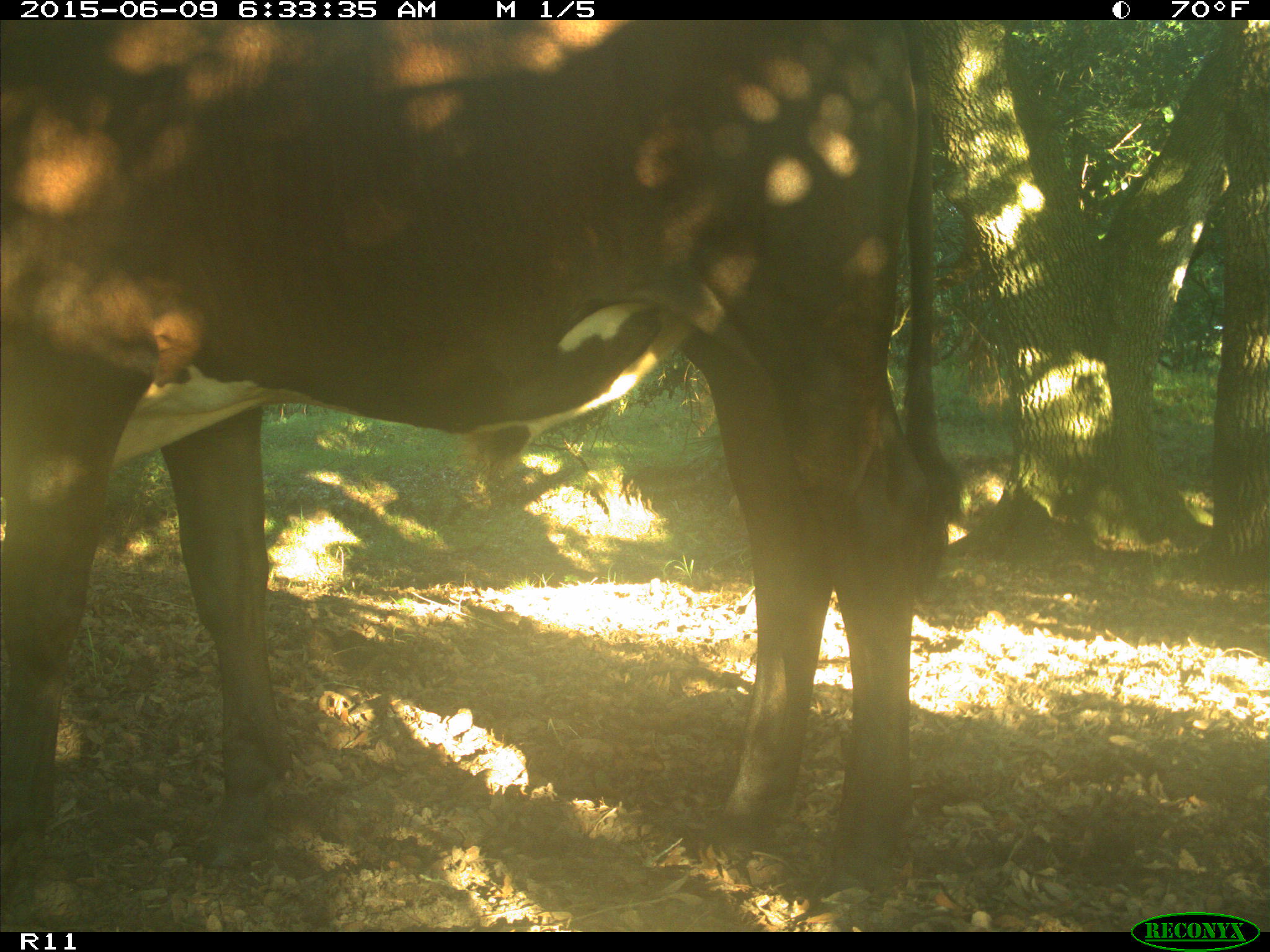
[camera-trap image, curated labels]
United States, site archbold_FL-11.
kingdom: Animalia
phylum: Chordata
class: Mammalia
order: Artiodactyla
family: Bovidae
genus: Bos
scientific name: Bos taurus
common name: domestic cow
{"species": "Bos taurus (domestic cow)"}